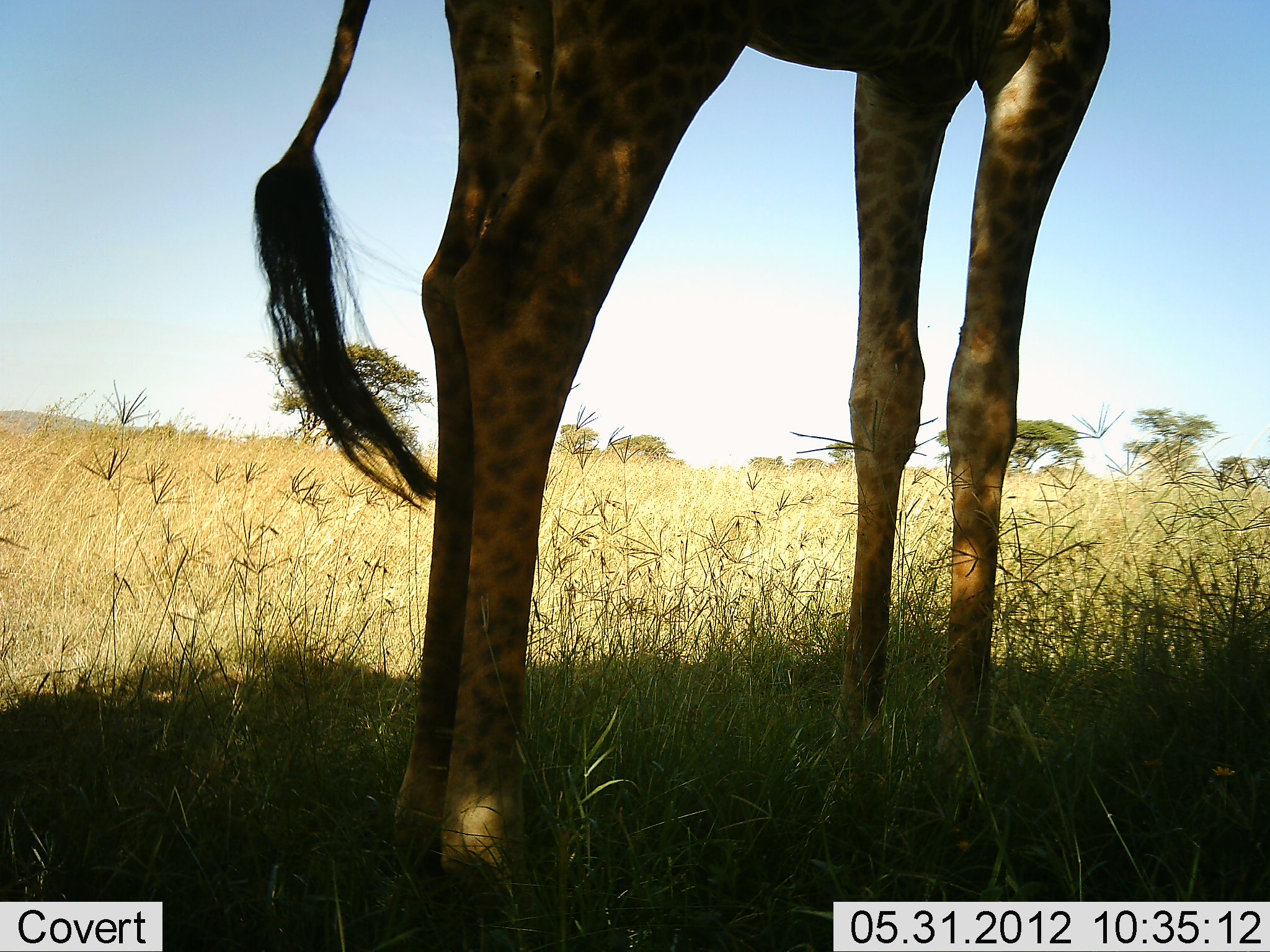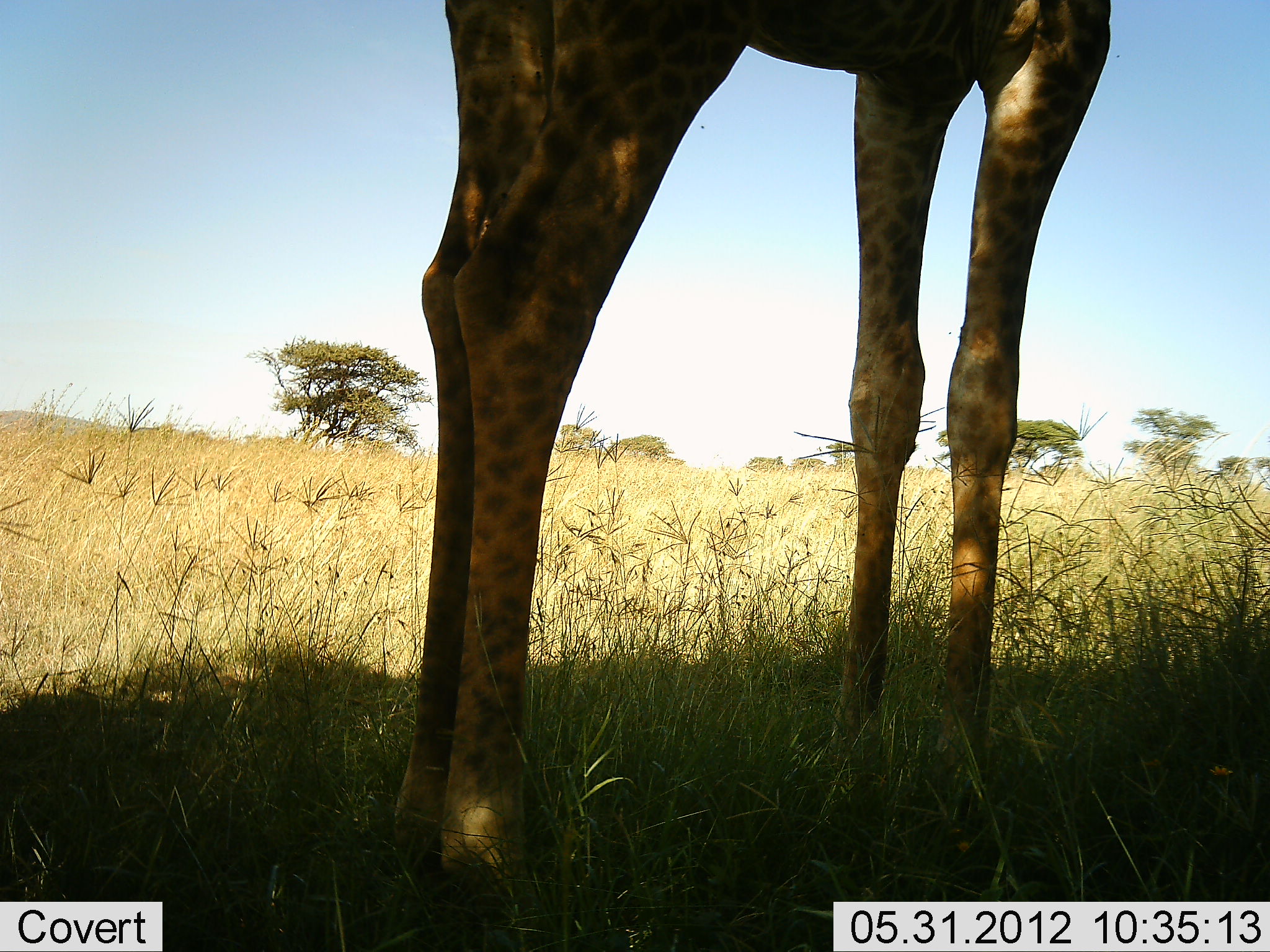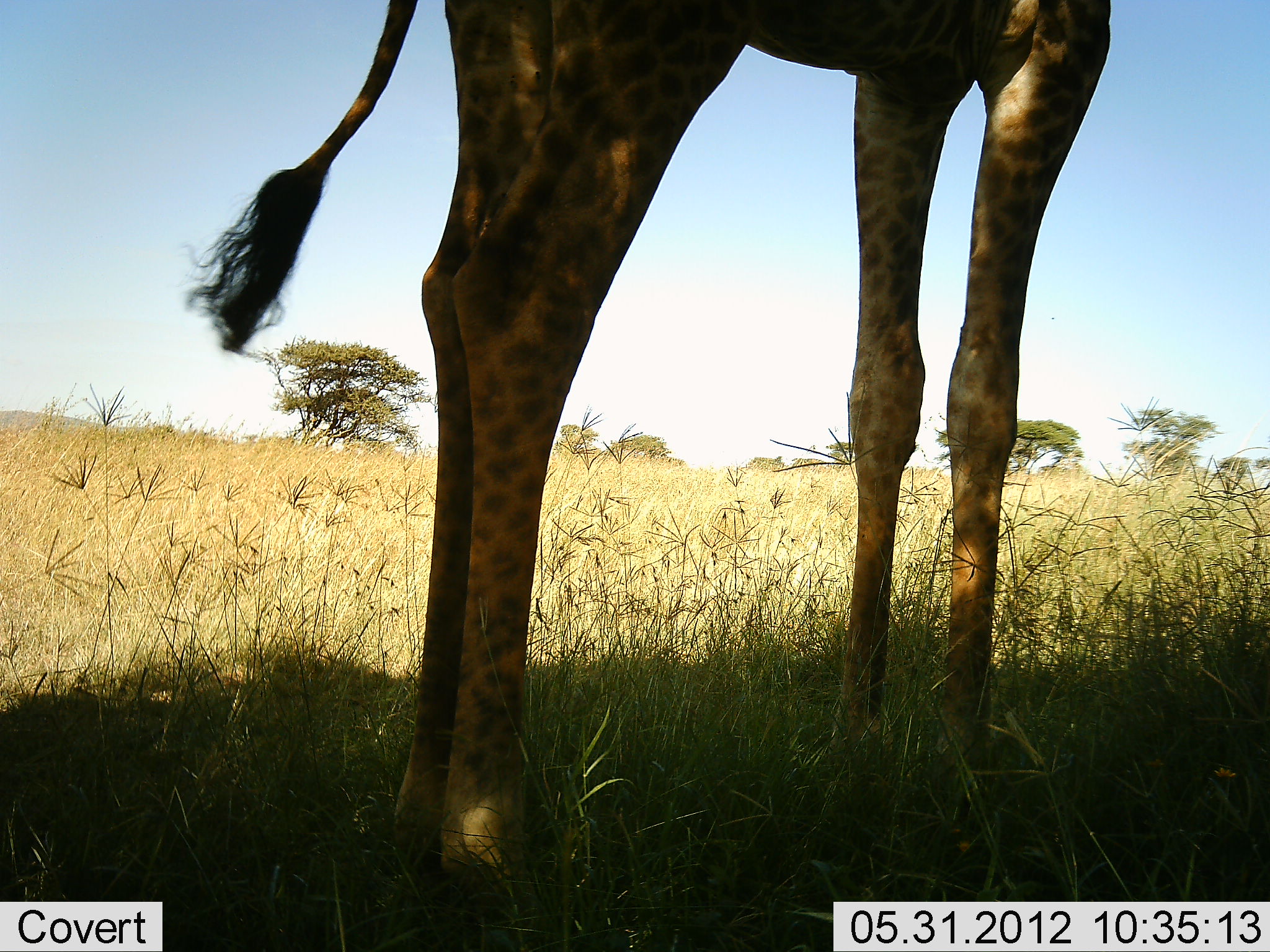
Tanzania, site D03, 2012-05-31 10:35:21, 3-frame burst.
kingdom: Animalia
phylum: Chordata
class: Mammalia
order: Artiodactyla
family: Giraffidae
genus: Giraffa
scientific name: Giraffa camelopardalis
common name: giraffe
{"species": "giraffe (Giraffa camelopardalis)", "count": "1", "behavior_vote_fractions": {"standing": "100%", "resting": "0%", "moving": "0%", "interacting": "0%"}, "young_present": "0%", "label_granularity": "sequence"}